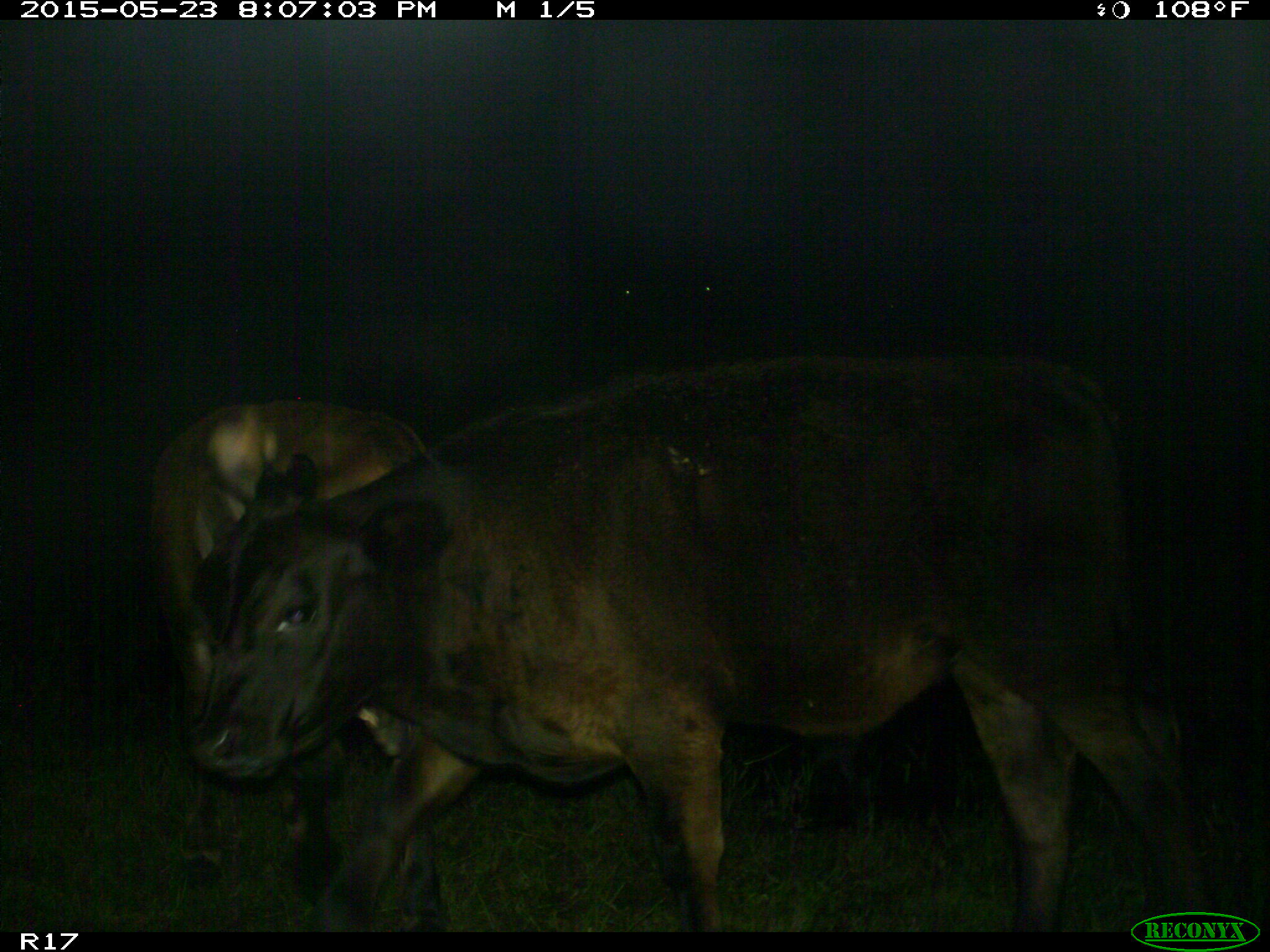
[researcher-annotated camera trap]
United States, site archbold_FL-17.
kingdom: Animalia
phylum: Chordata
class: Mammalia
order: Artiodactyla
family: Bovidae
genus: Bos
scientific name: Bos taurus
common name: domestic cow